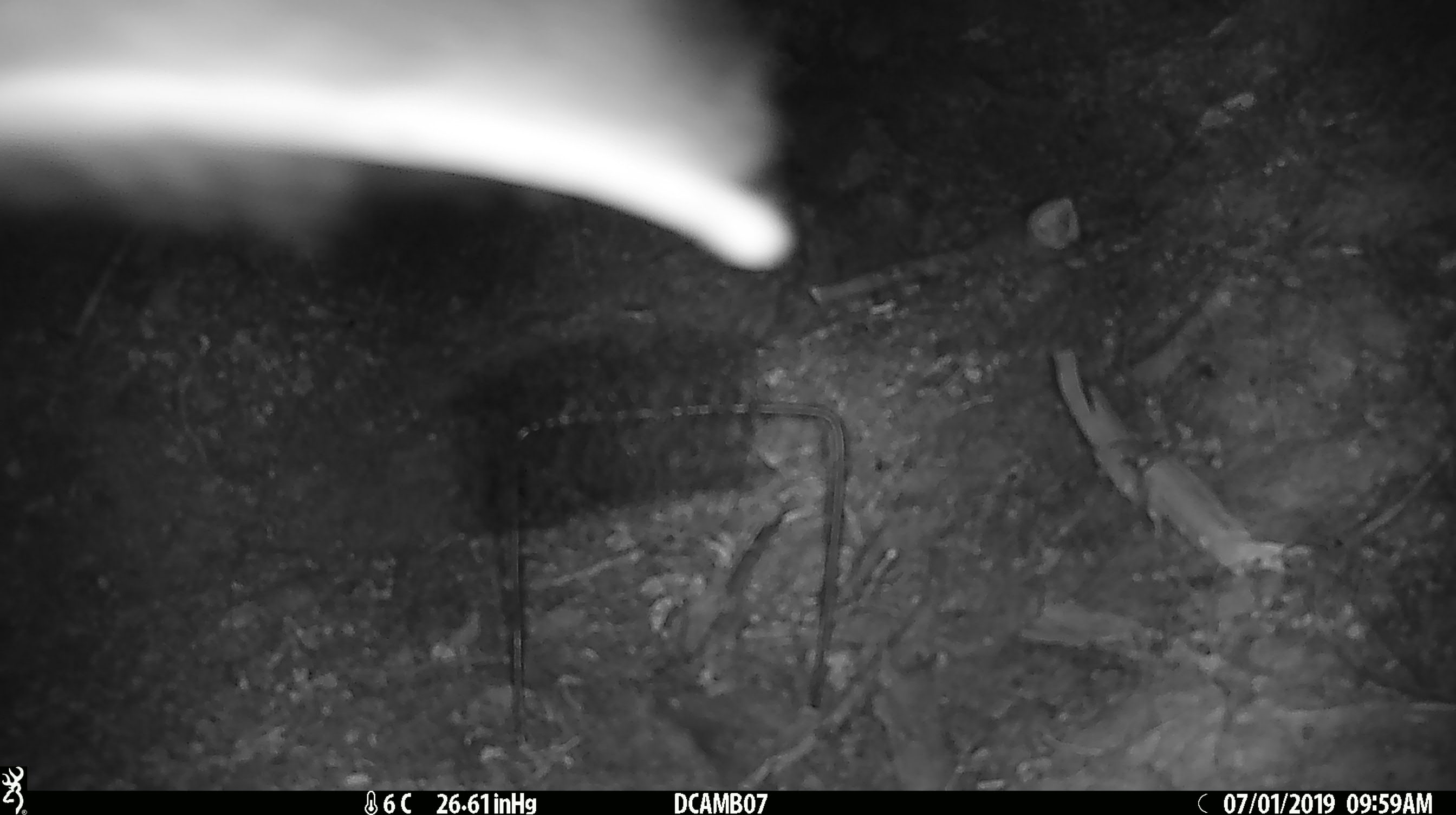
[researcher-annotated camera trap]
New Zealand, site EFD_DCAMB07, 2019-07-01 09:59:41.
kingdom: Animalia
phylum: Chordata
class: Mammalia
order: Diprotodontia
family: Phalangeridae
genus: Trichosurus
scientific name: Trichosurus vulpecula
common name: common brushtail possum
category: possum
Possum (common brushtail possum) (Trichosurus vulpecula).